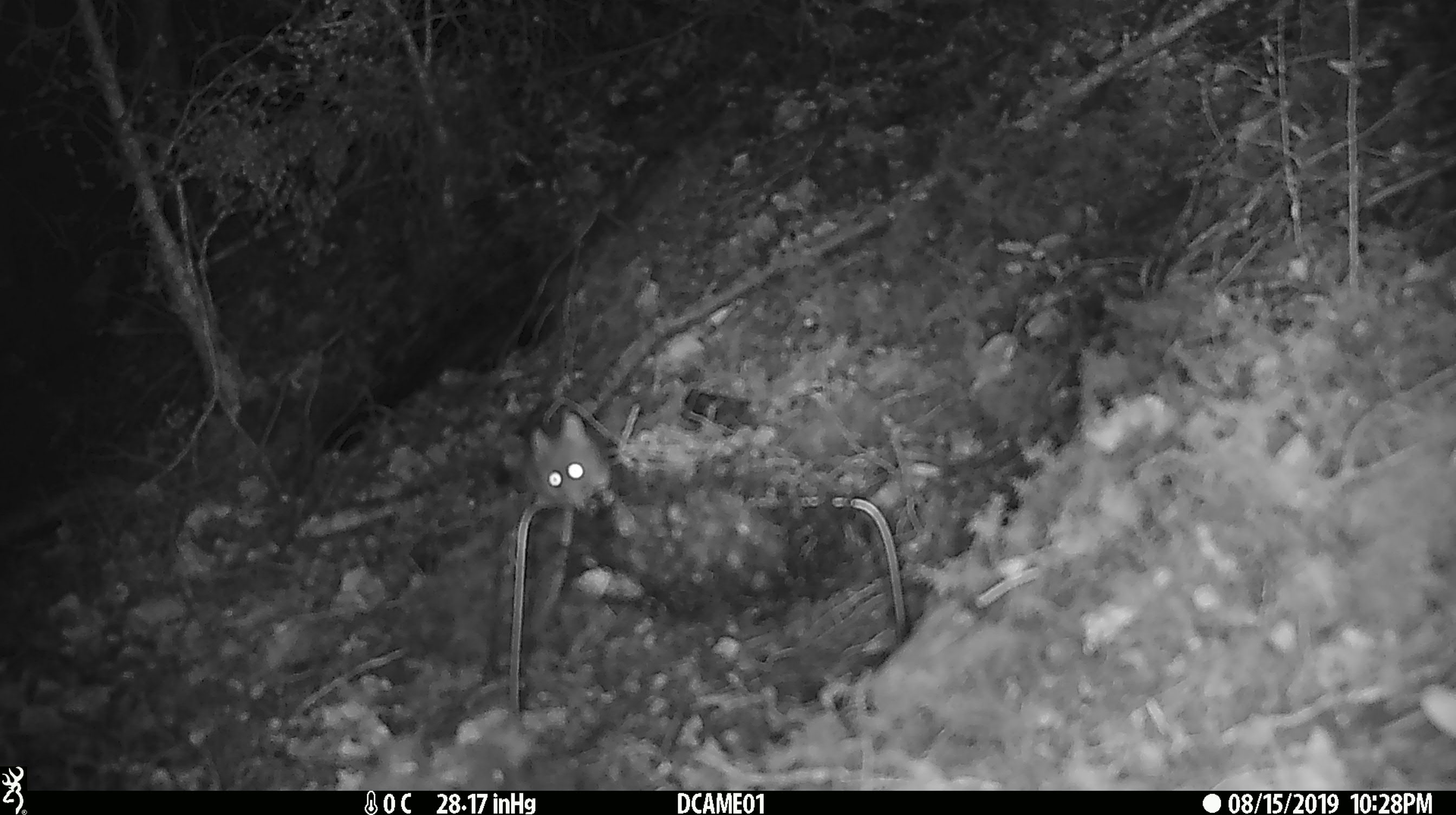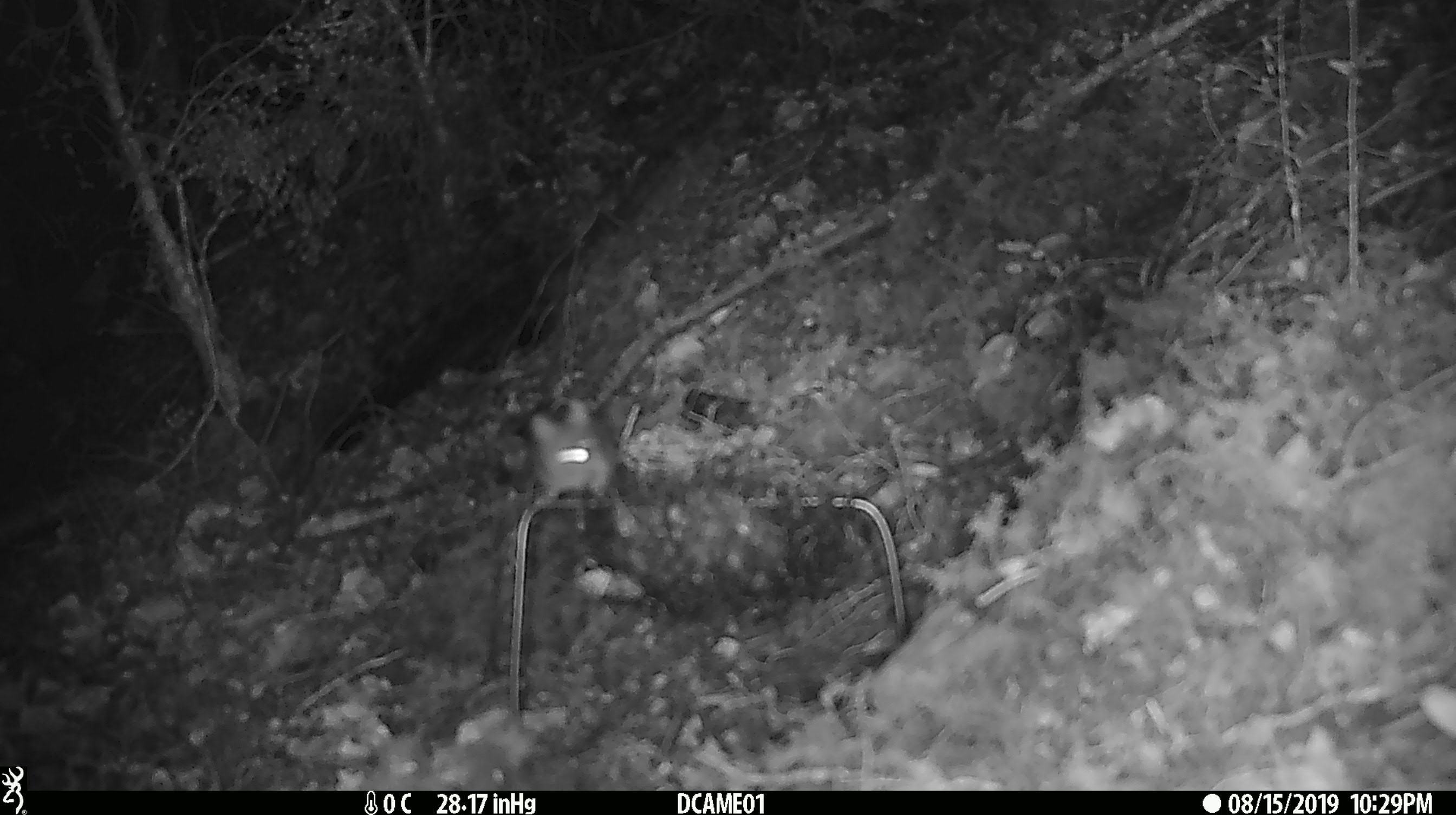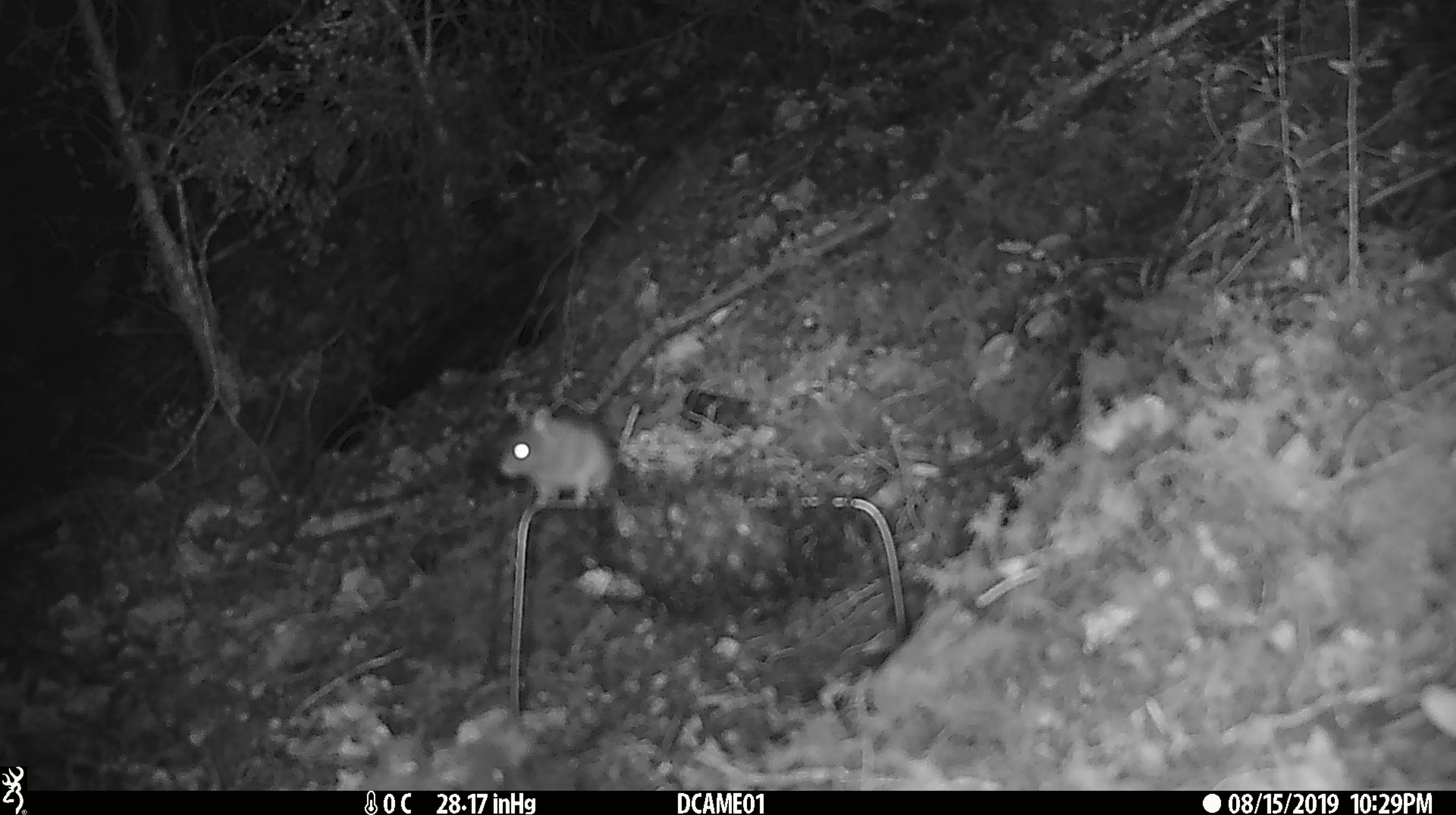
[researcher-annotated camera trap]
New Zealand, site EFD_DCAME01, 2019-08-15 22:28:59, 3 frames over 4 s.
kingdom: Animalia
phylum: Chordata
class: Mammalia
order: Rodentia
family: Muridae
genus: Mus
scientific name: Mus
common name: mouse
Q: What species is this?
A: Mouse (Mus).